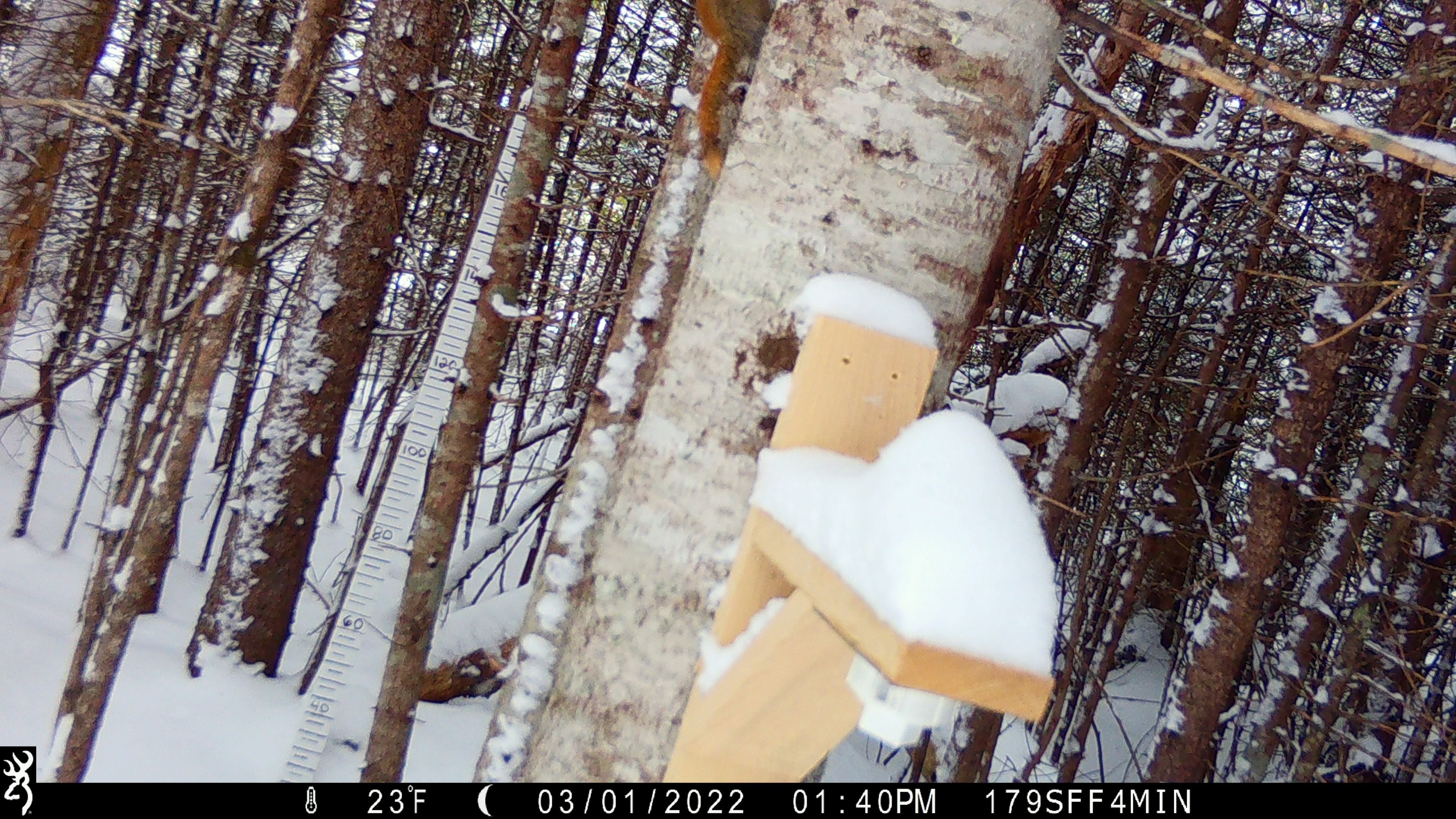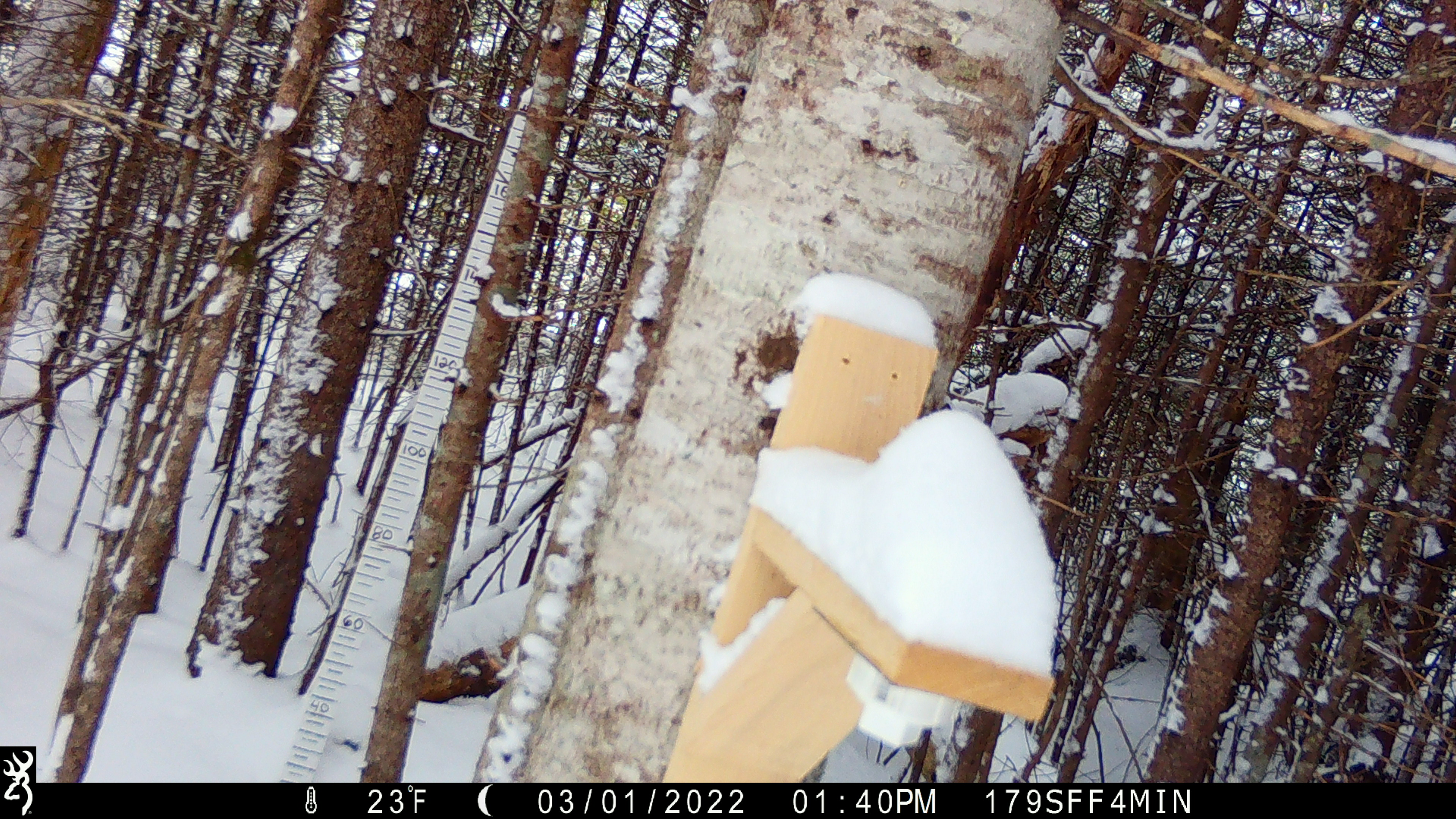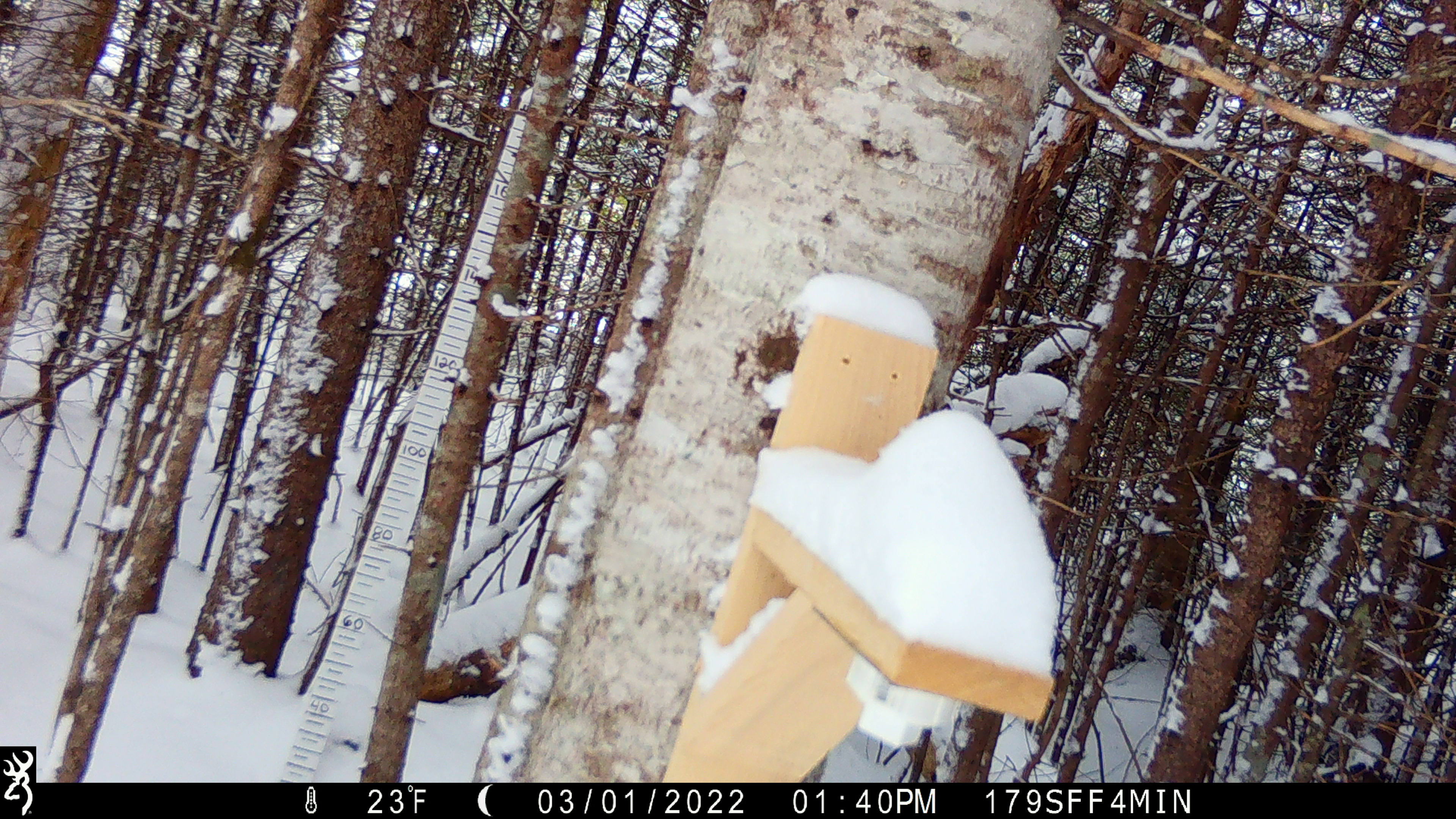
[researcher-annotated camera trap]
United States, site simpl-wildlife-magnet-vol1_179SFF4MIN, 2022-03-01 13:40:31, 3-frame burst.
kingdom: Animalia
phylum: Chordata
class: Mammalia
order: Rodentia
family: Sciuridae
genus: Tamiasciurus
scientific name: Tamiasciurus hudsonicus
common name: red squirrel